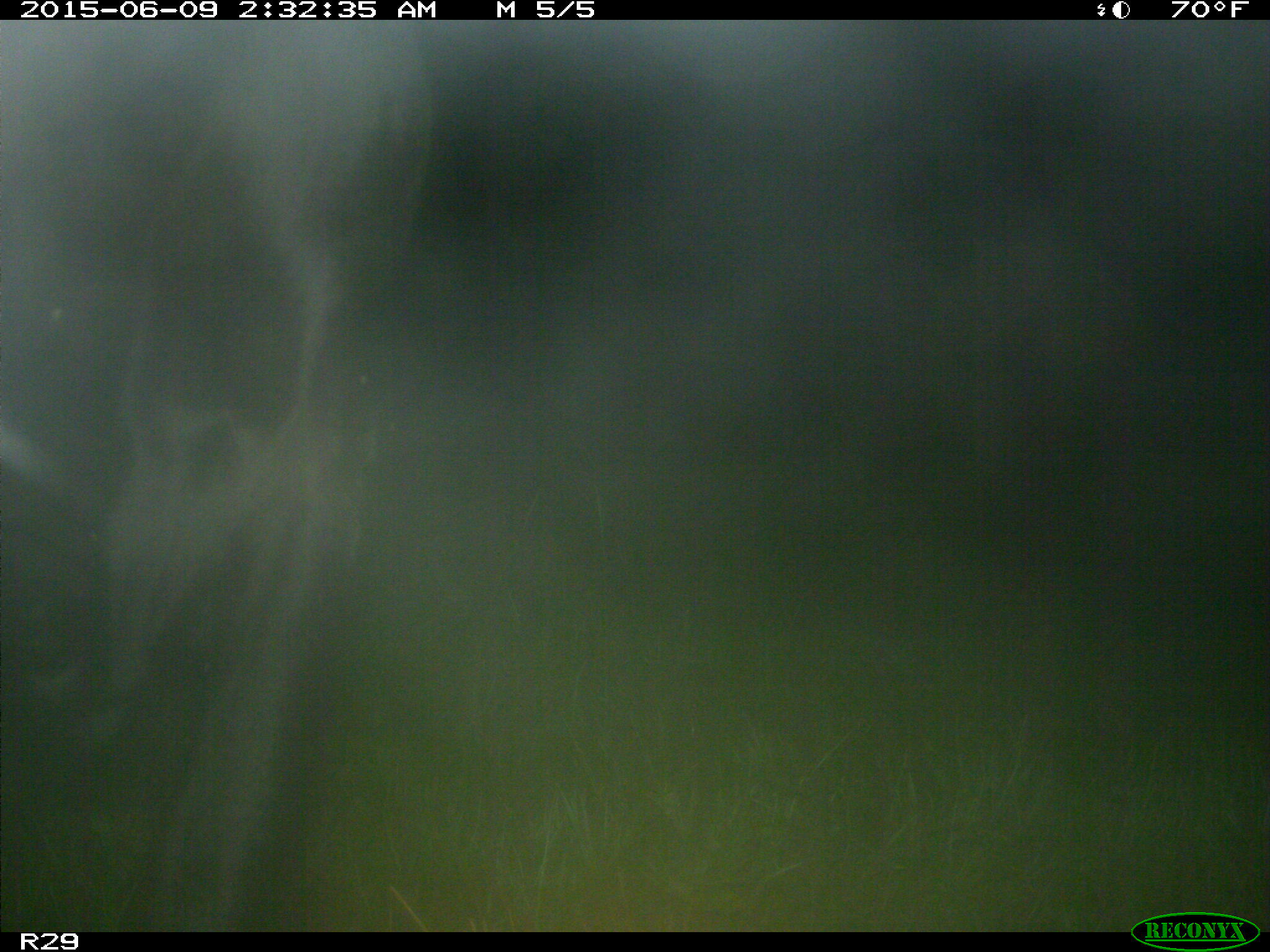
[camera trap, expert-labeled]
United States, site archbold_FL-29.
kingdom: Animalia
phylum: Chordata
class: Mammalia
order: Artiodactyla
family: Bovidae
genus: Bos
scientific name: Bos taurus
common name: domestic cow